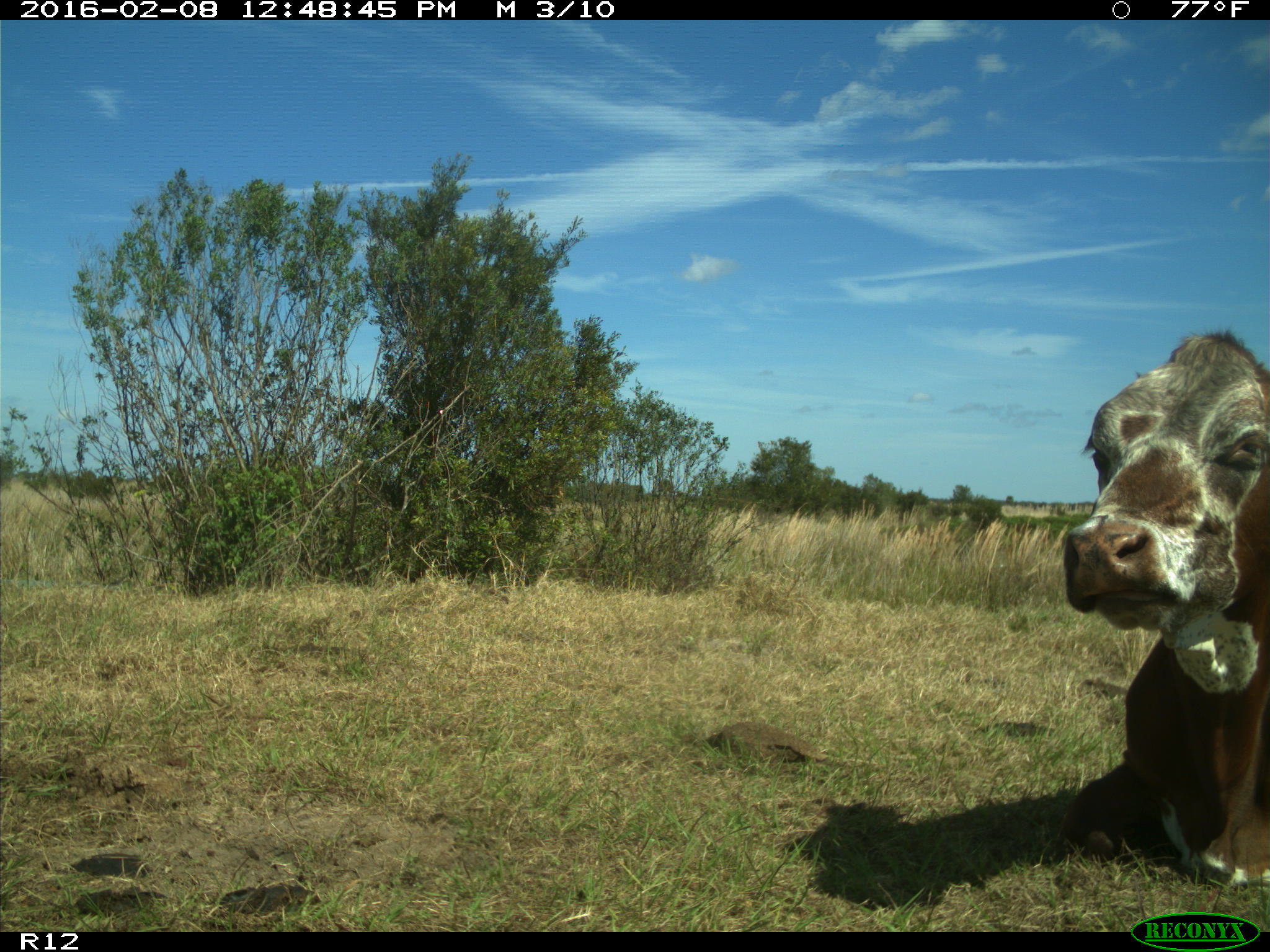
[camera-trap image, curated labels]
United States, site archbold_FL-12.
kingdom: Animalia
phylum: Chordata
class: Mammalia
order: Artiodactyla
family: Bovidae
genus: Bos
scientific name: Bos taurus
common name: domestic cow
Bos taurus (domestic cow).